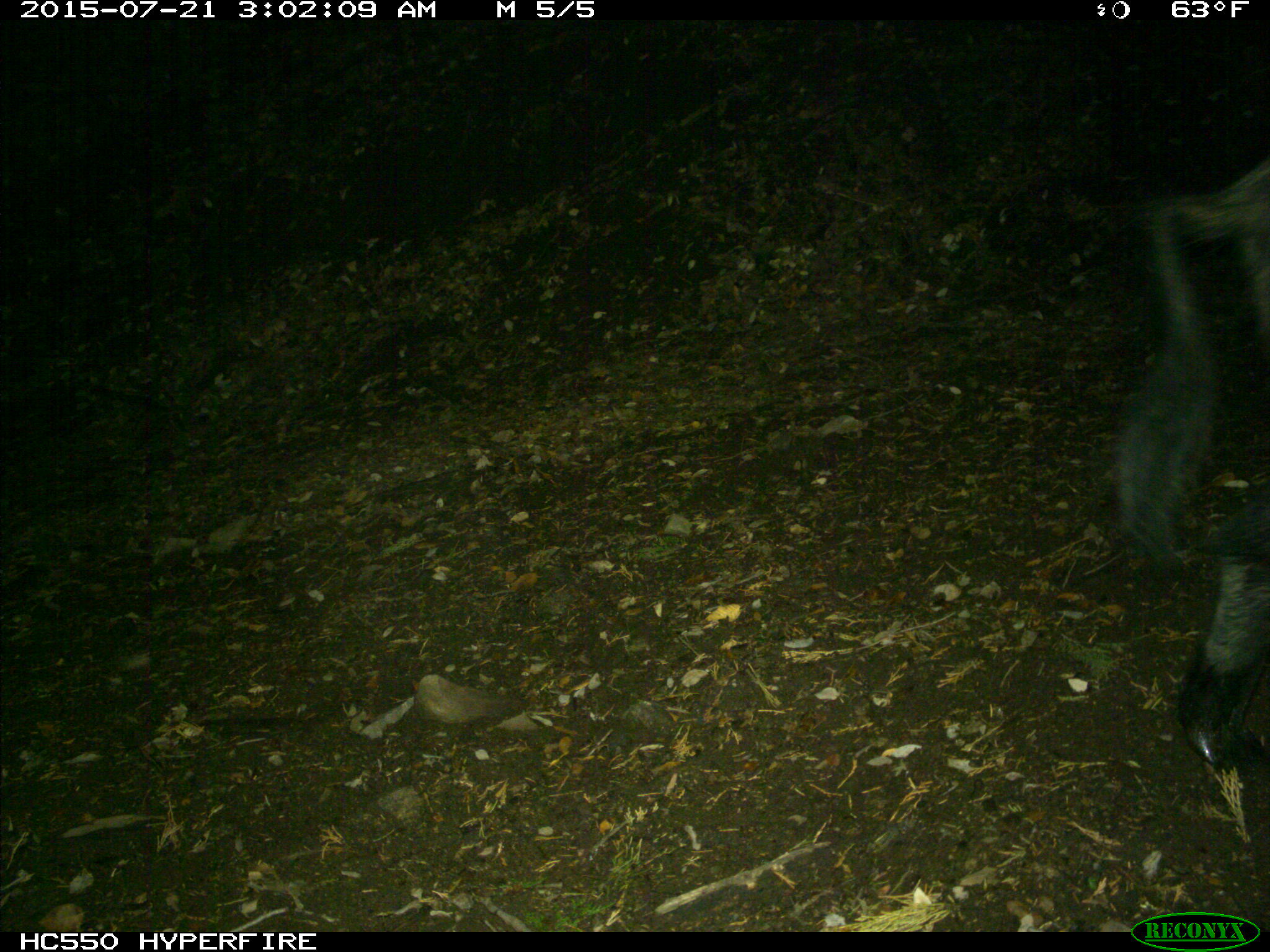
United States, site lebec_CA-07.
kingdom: Animalia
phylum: Chordata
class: Mammalia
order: Artiodactyla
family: Suidae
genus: Sus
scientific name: Sus scrofa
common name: wild boar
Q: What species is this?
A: Sus scrofa (wild boar).